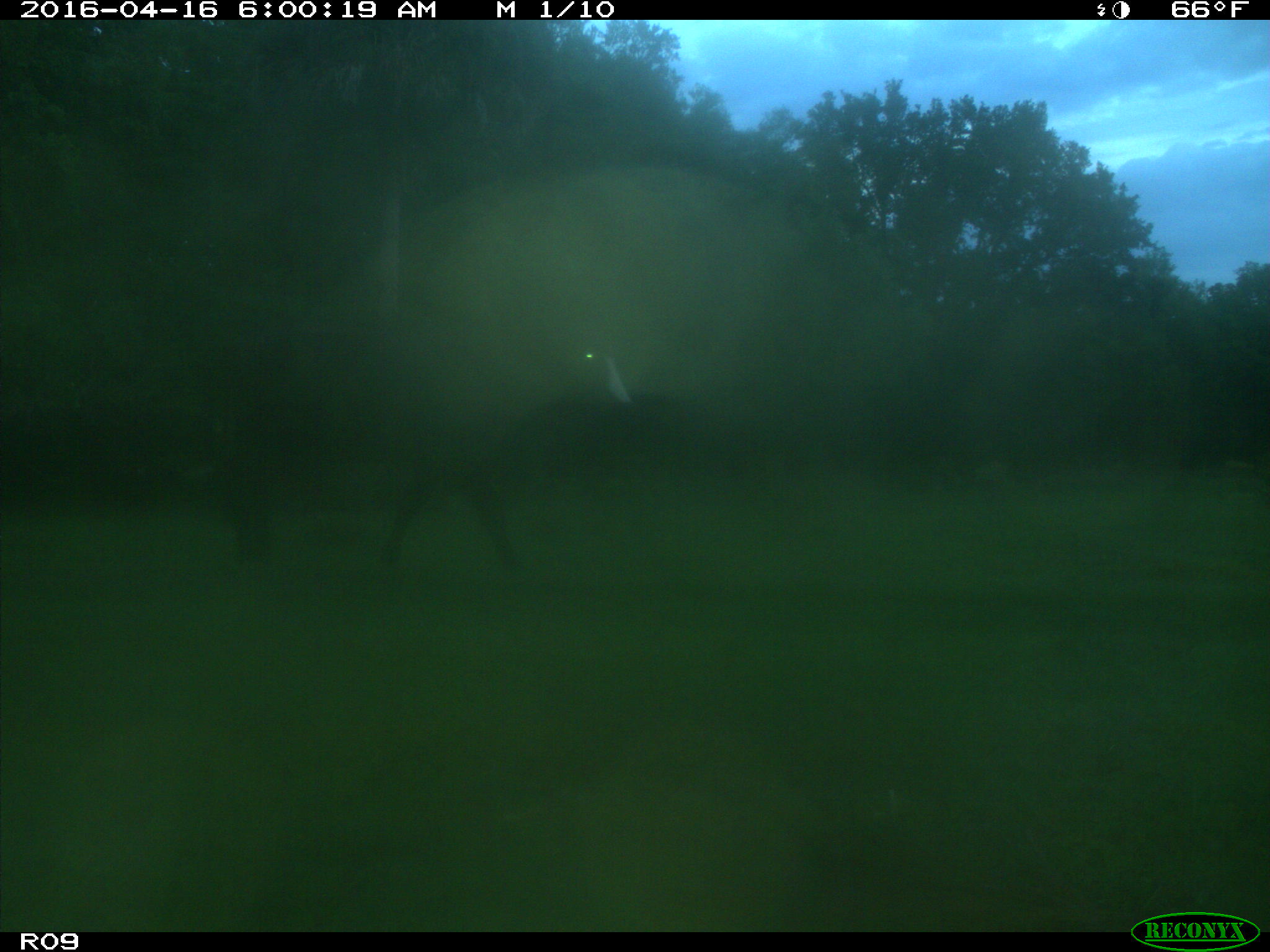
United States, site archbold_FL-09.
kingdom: Animalia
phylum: Chordata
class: Mammalia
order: Artiodactyla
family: Bovidae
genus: Bos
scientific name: Bos taurus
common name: domestic cow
Bos taurus (domestic cow).